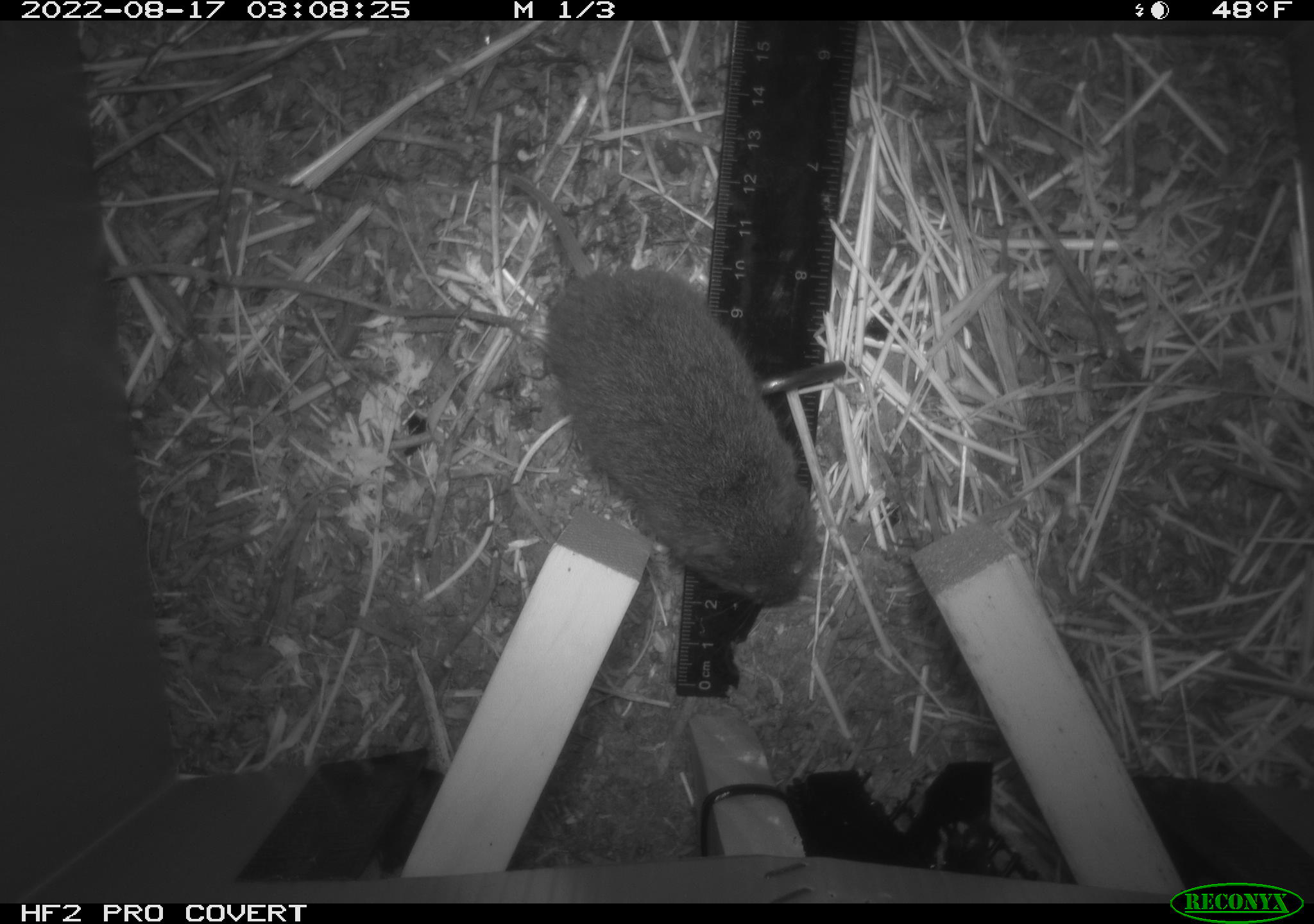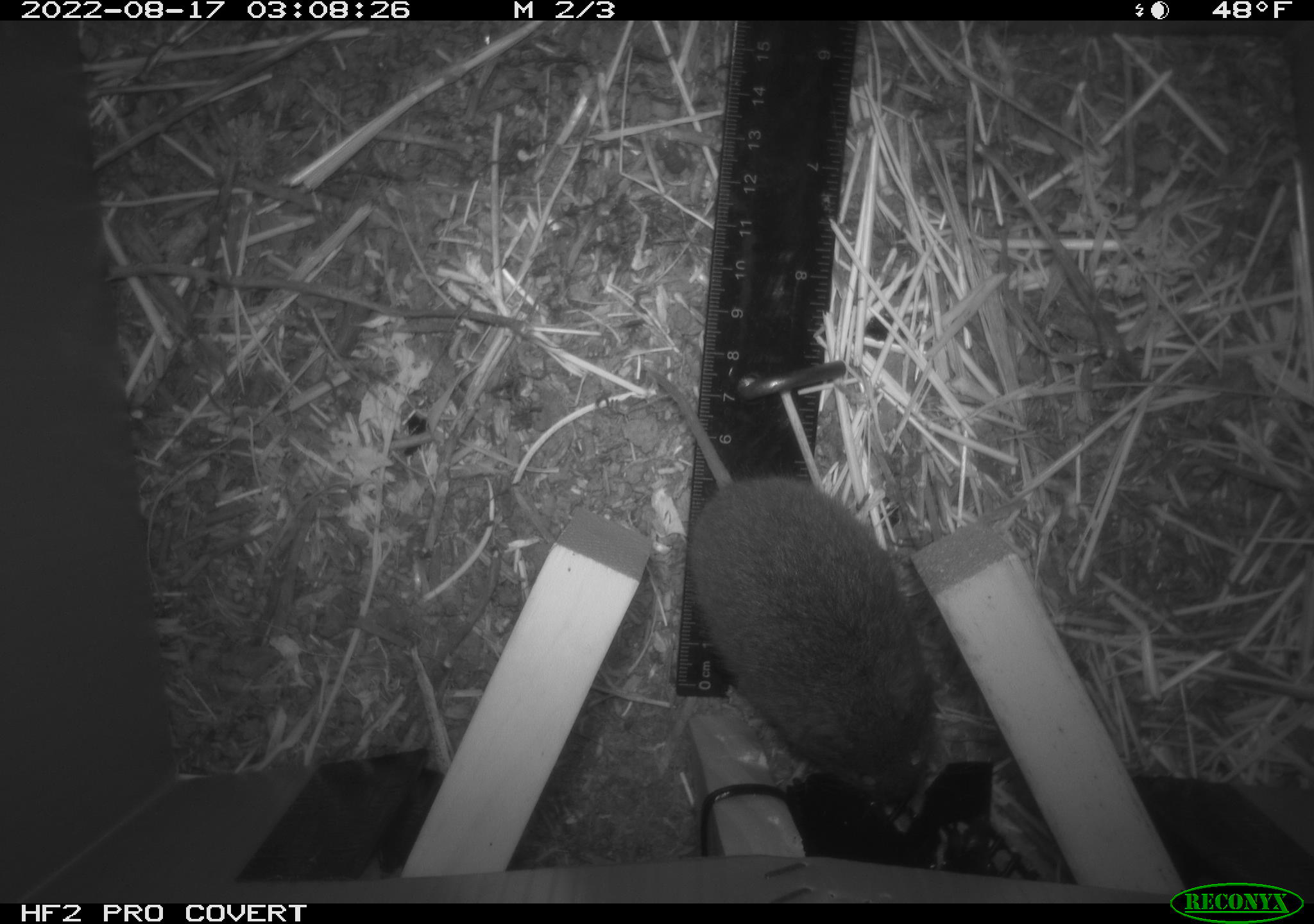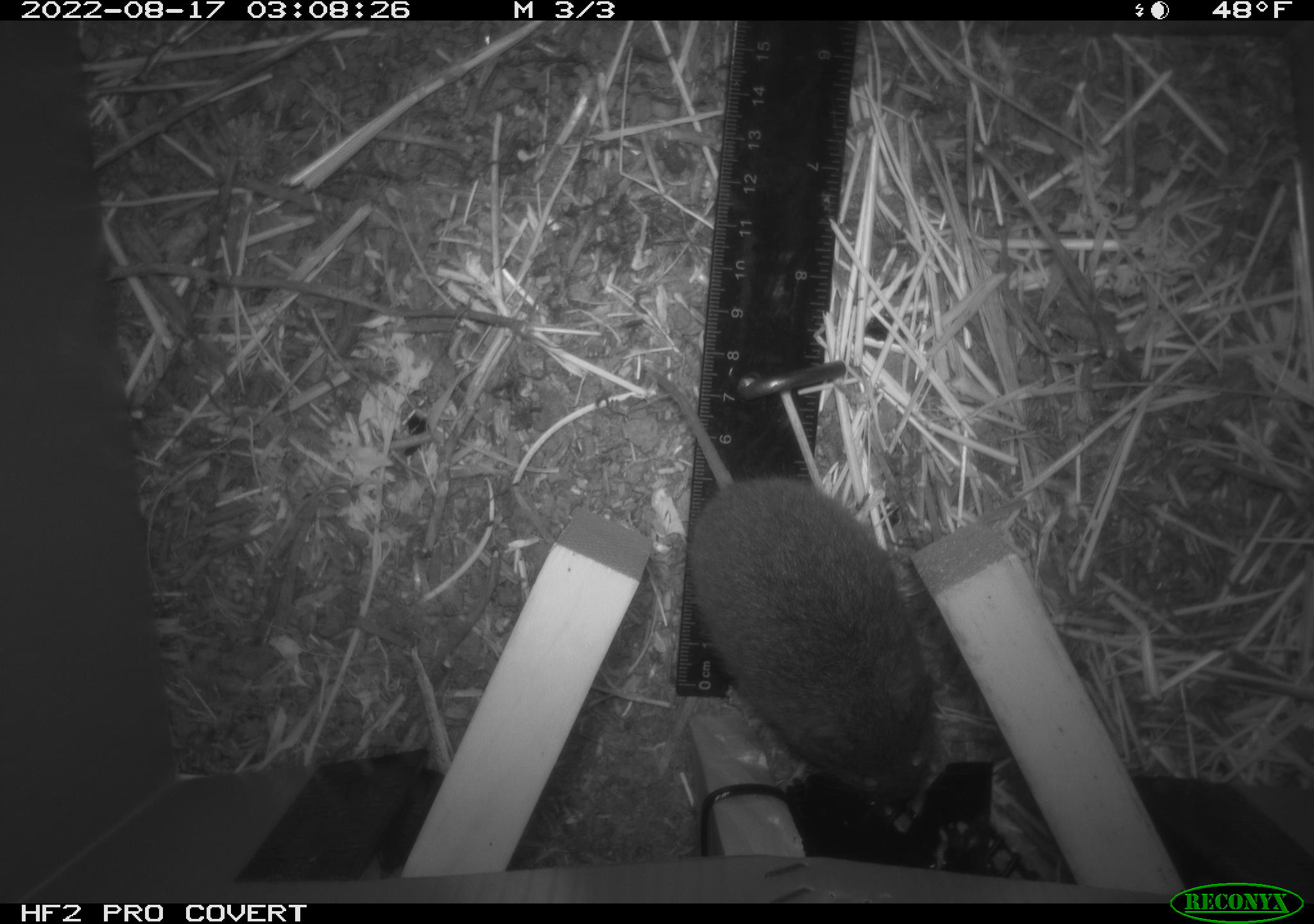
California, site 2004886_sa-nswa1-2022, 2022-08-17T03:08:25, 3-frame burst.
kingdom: Animalia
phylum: Chordata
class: Mammalia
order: Rodentia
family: Cricetidae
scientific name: Cricetidae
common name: hamsters, voles, lemmings, and allies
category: cricetidae family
Cricetidae family (hamsters, voles, lemmings, and allies) (Cricetidae).